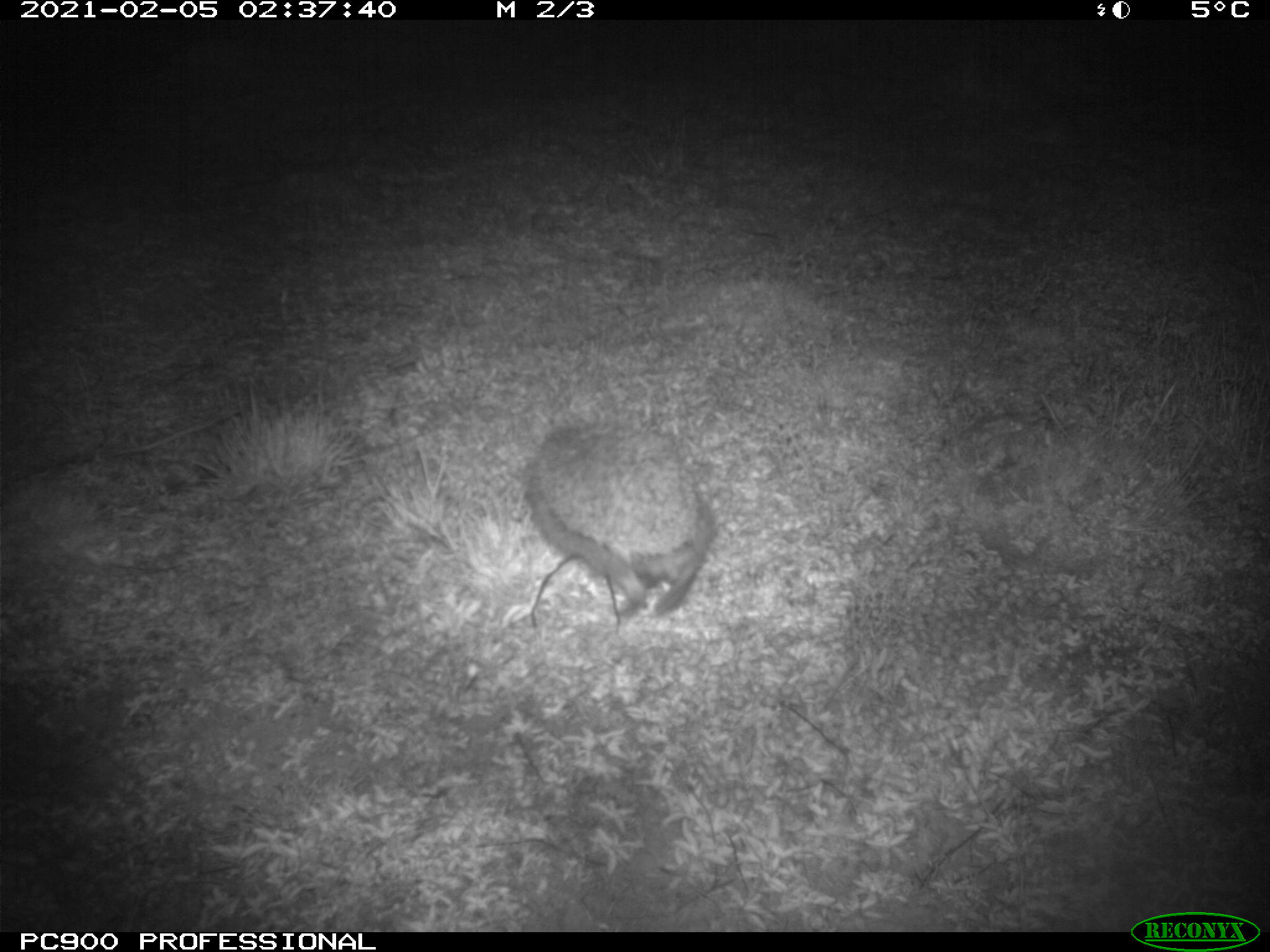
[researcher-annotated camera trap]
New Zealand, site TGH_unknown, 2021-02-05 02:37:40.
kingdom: Animalia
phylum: Chordata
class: Mammalia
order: Eulipotyphla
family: Erinaceidae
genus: Erinaceus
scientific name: Erinaceus europaeus europaeus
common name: european hedgehog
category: hedgehog